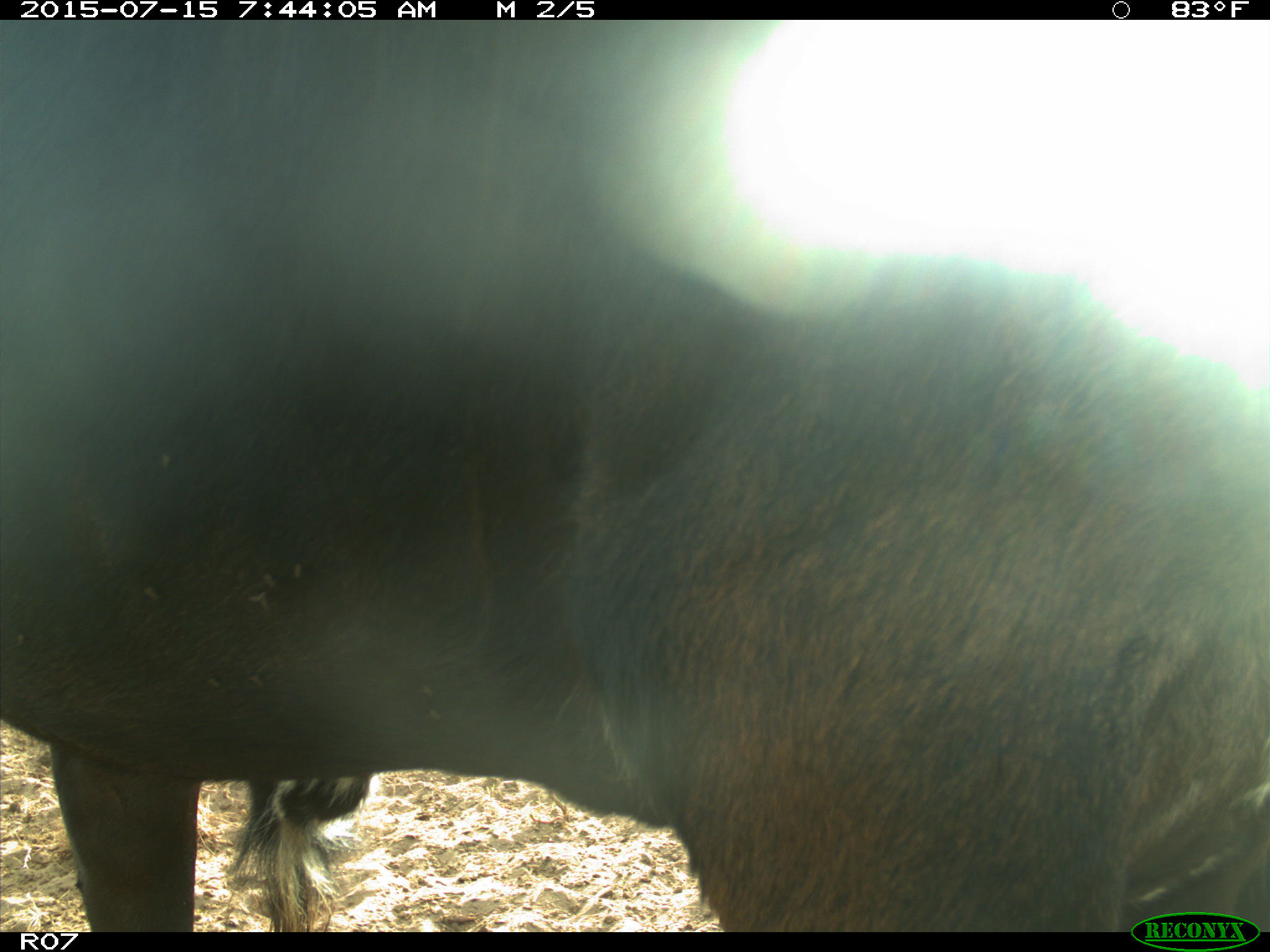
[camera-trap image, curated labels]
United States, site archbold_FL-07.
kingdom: Animalia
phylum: Chordata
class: Mammalia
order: Artiodactyla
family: Bovidae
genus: Bos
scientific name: Bos taurus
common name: domestic cow